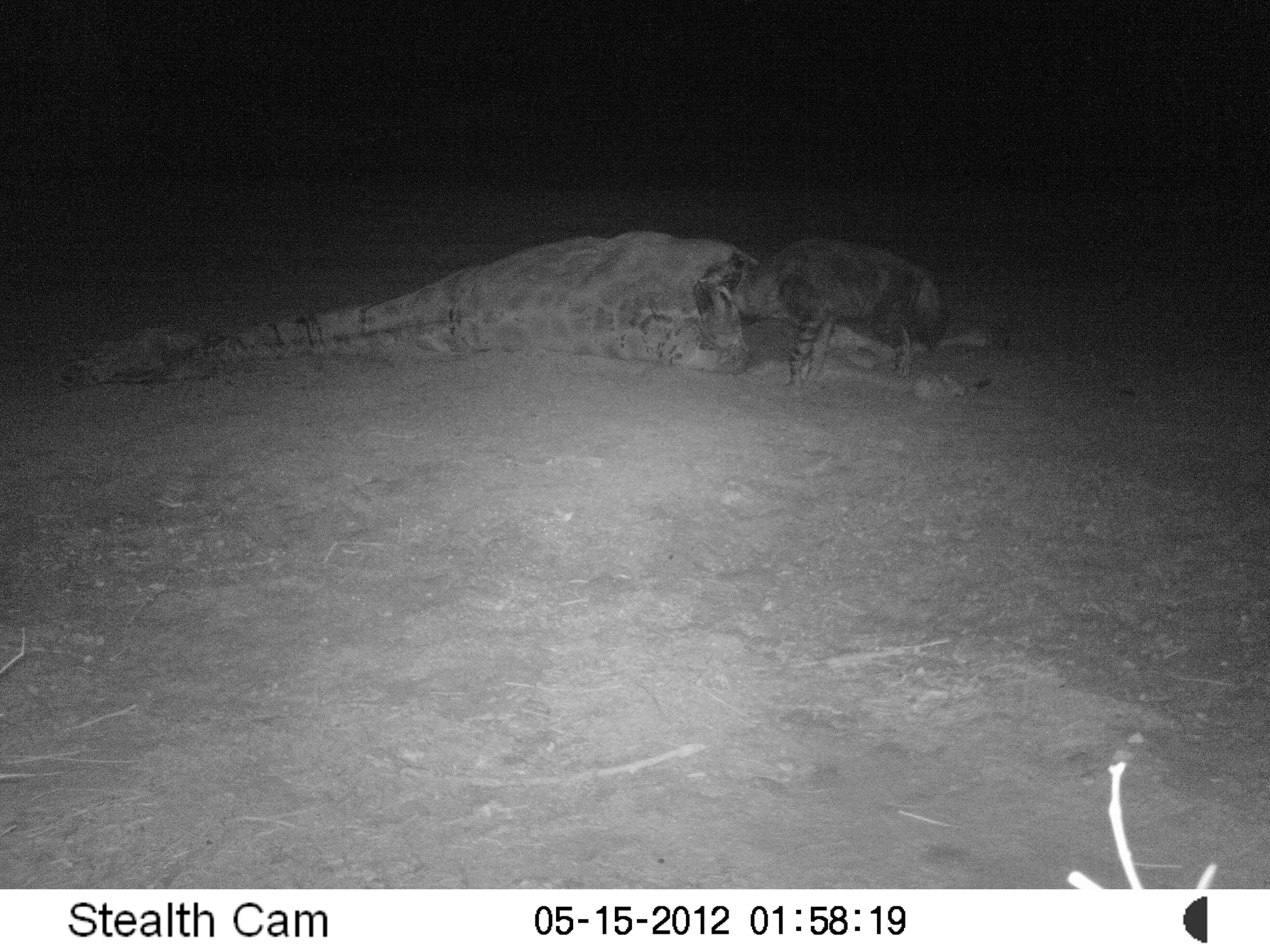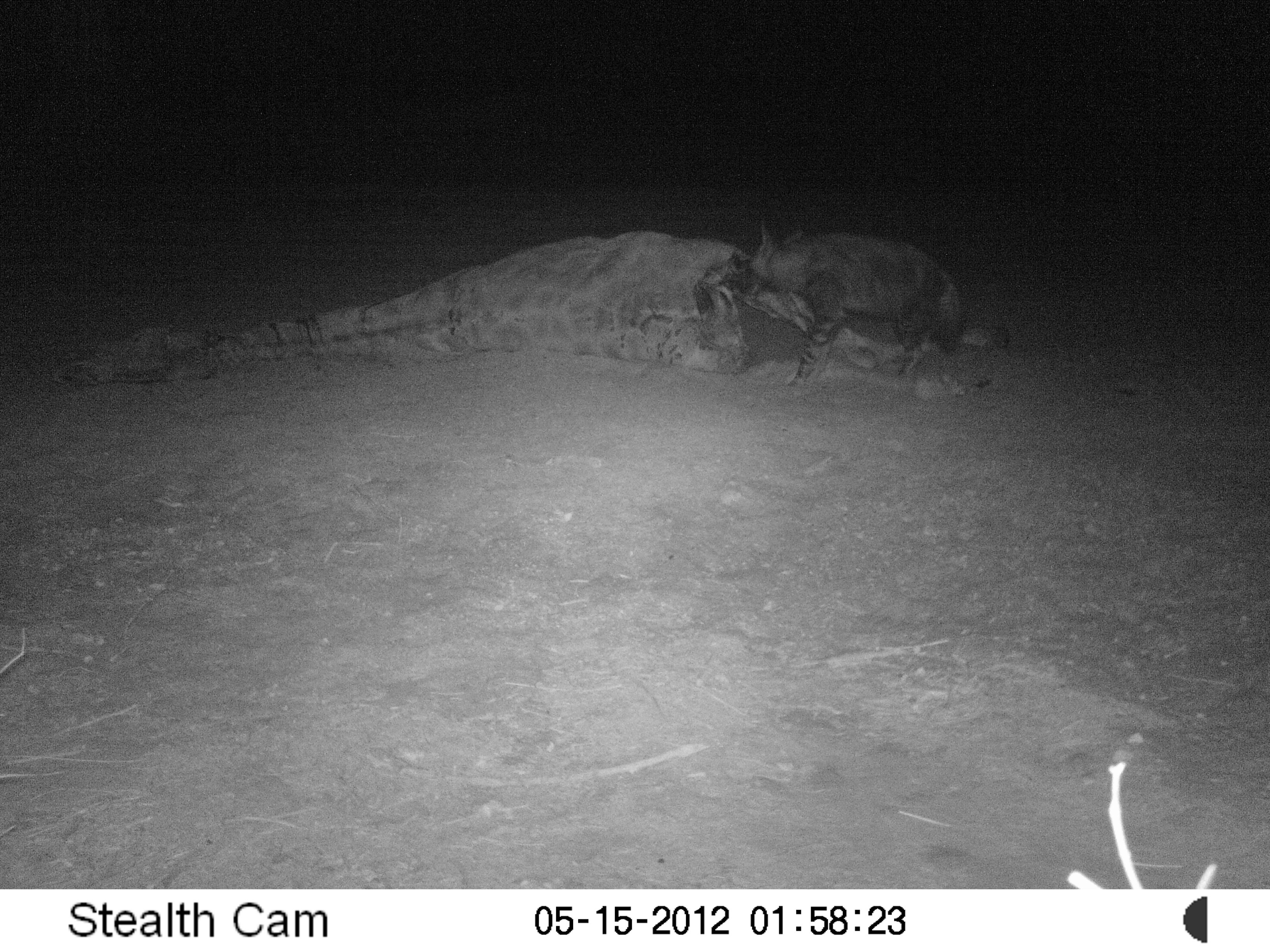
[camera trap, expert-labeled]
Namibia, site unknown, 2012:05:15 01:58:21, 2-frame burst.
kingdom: Animalia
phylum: Chordata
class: Mammalia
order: Carnivora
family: Hyaenidae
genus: Parahyaena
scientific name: Parahyaena brunnea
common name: brown hyena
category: hyaena brunnea